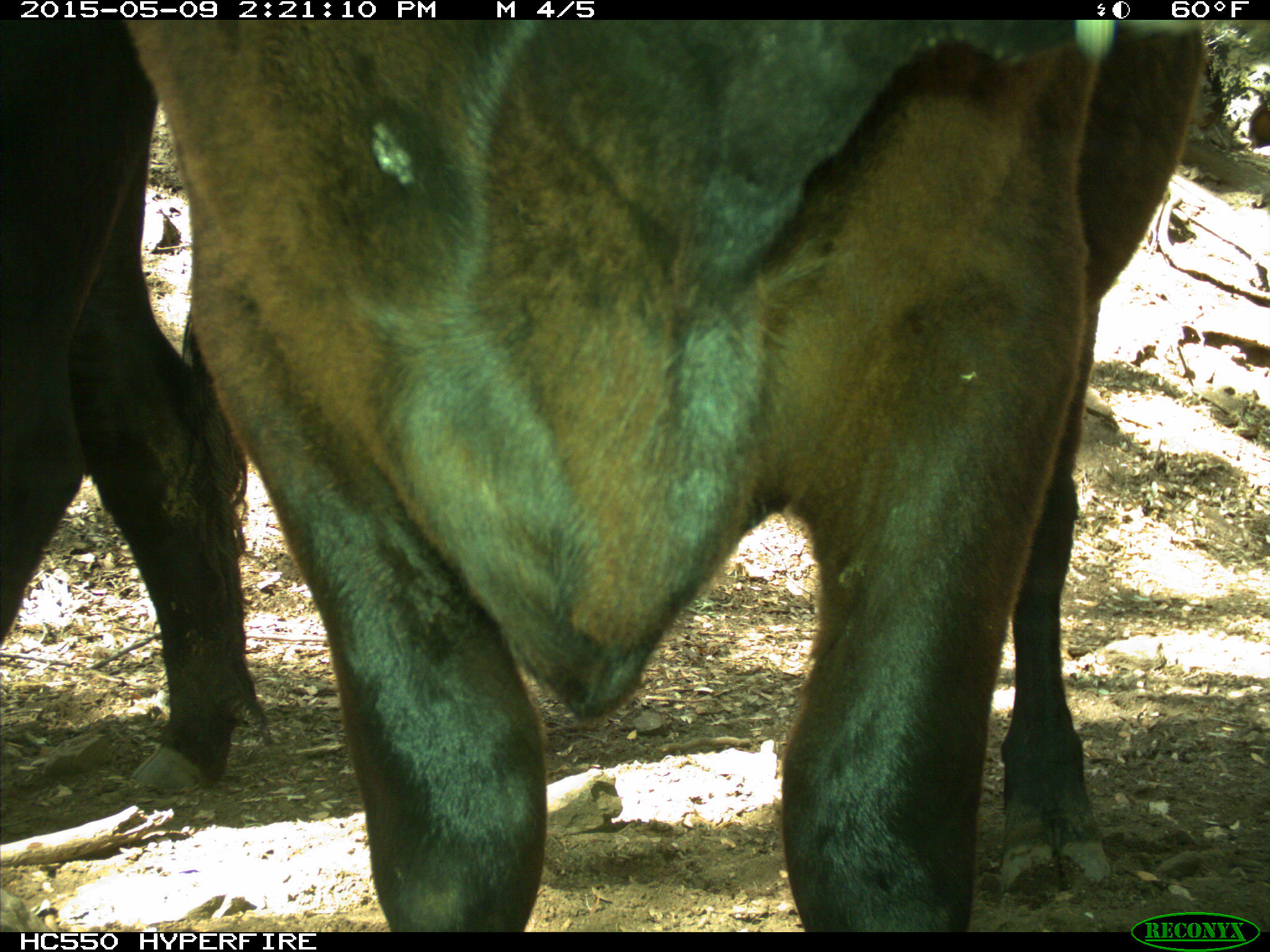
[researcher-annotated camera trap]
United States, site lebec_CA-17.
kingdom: Animalia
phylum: Chordata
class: Mammalia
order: Artiodactyla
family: Bovidae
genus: Bos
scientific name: Bos taurus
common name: domestic cow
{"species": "Bos taurus (domestic cow)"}